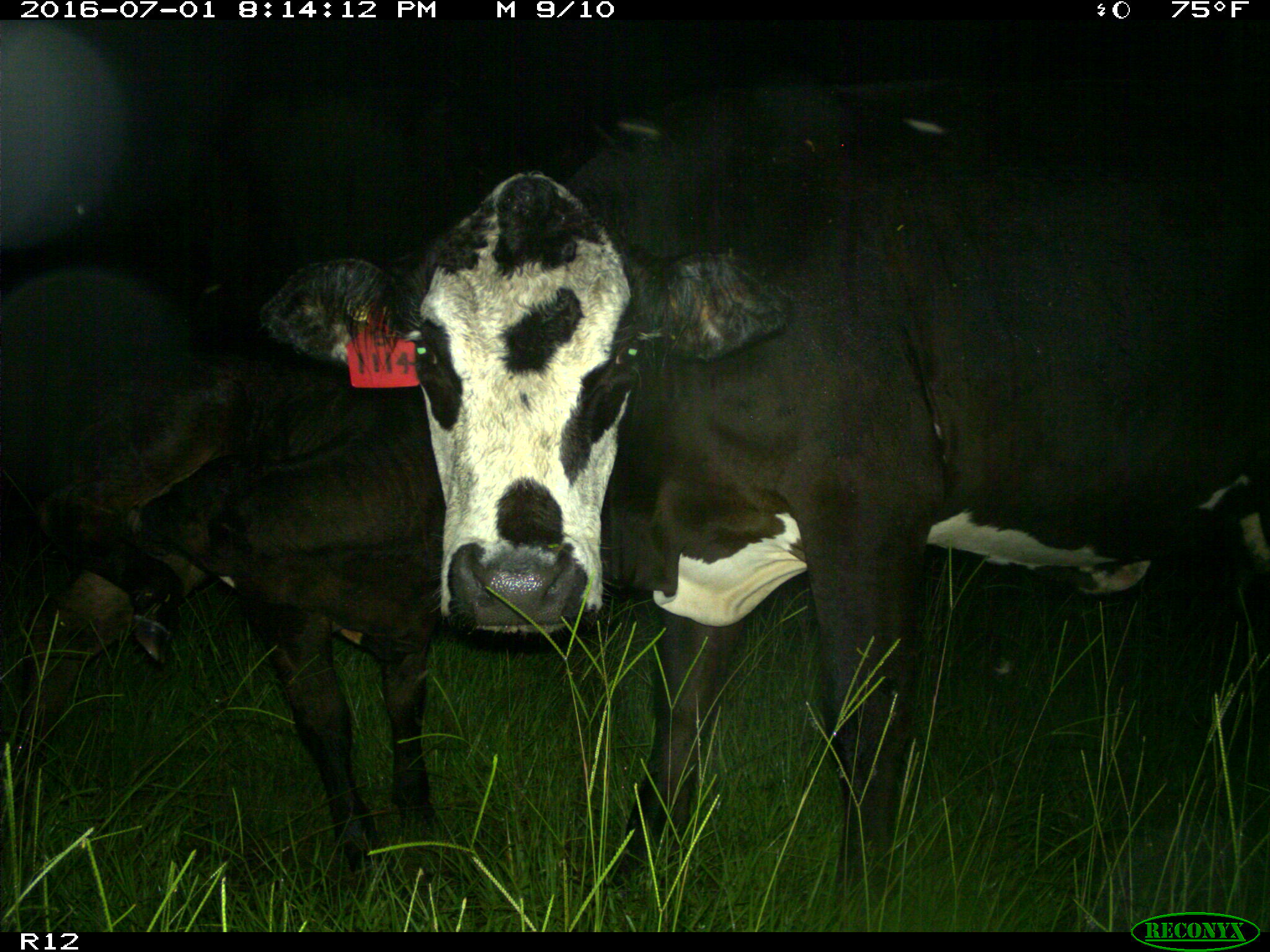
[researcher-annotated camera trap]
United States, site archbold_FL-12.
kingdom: Animalia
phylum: Chordata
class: Mammalia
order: Artiodactyla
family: Bovidae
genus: Bos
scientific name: Bos taurus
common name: domestic cow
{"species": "Bos taurus (domestic cow)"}